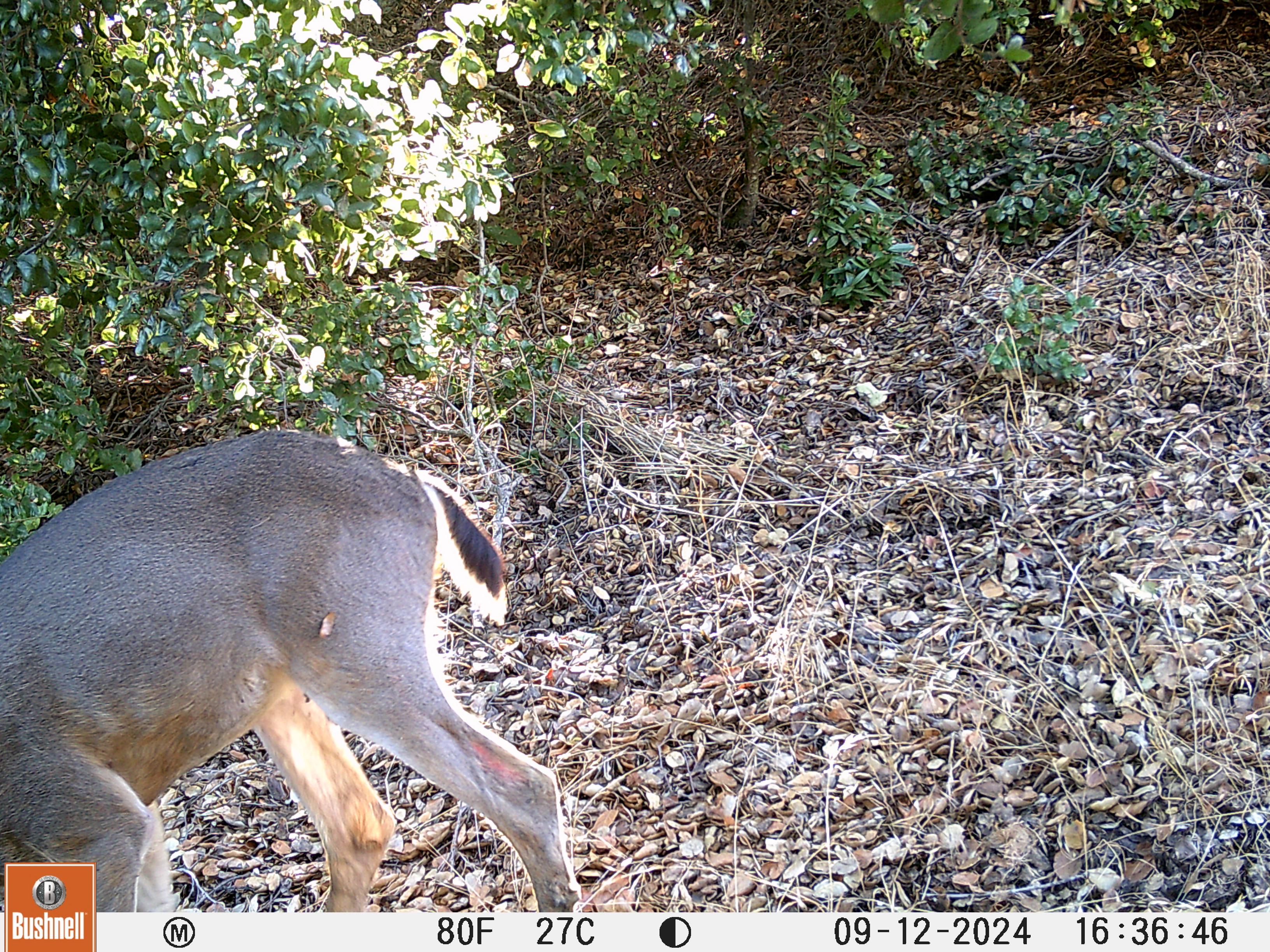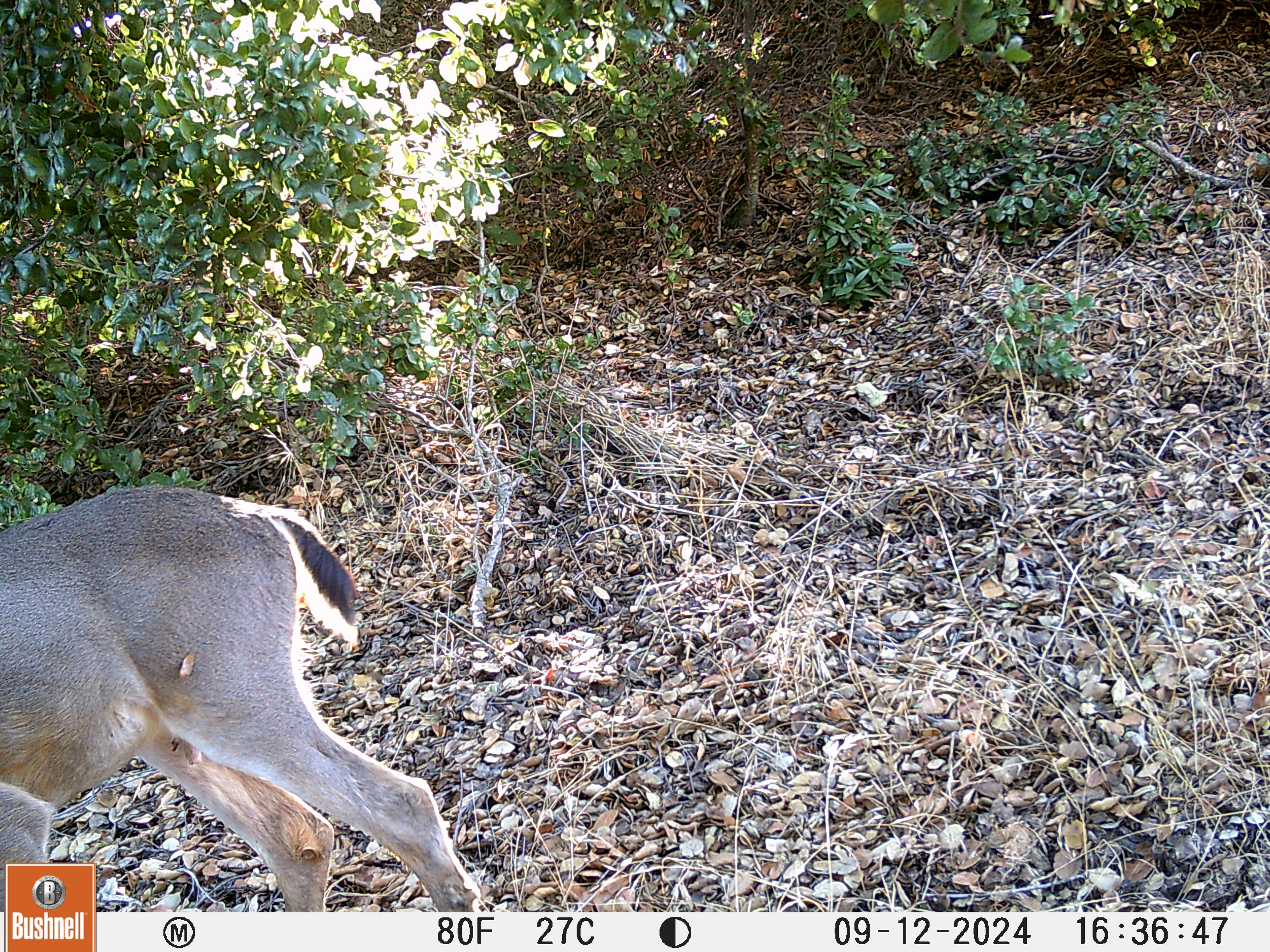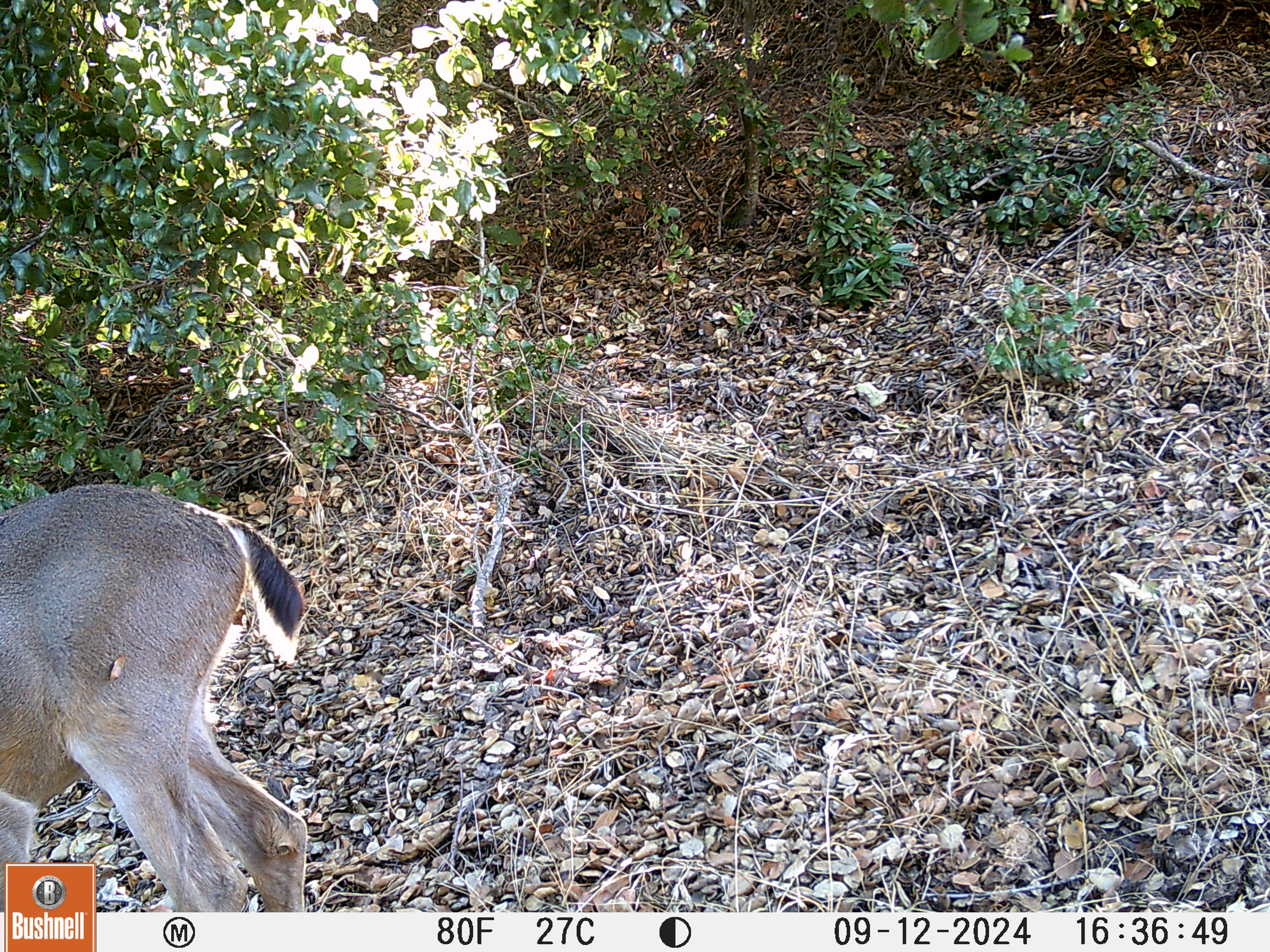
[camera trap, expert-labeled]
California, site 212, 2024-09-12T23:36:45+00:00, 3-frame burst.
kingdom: Animalia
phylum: Chordata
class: Mammalia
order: Artiodactyla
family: Cervidae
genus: Odocoileus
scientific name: Odocoileus hemionus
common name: mule deer